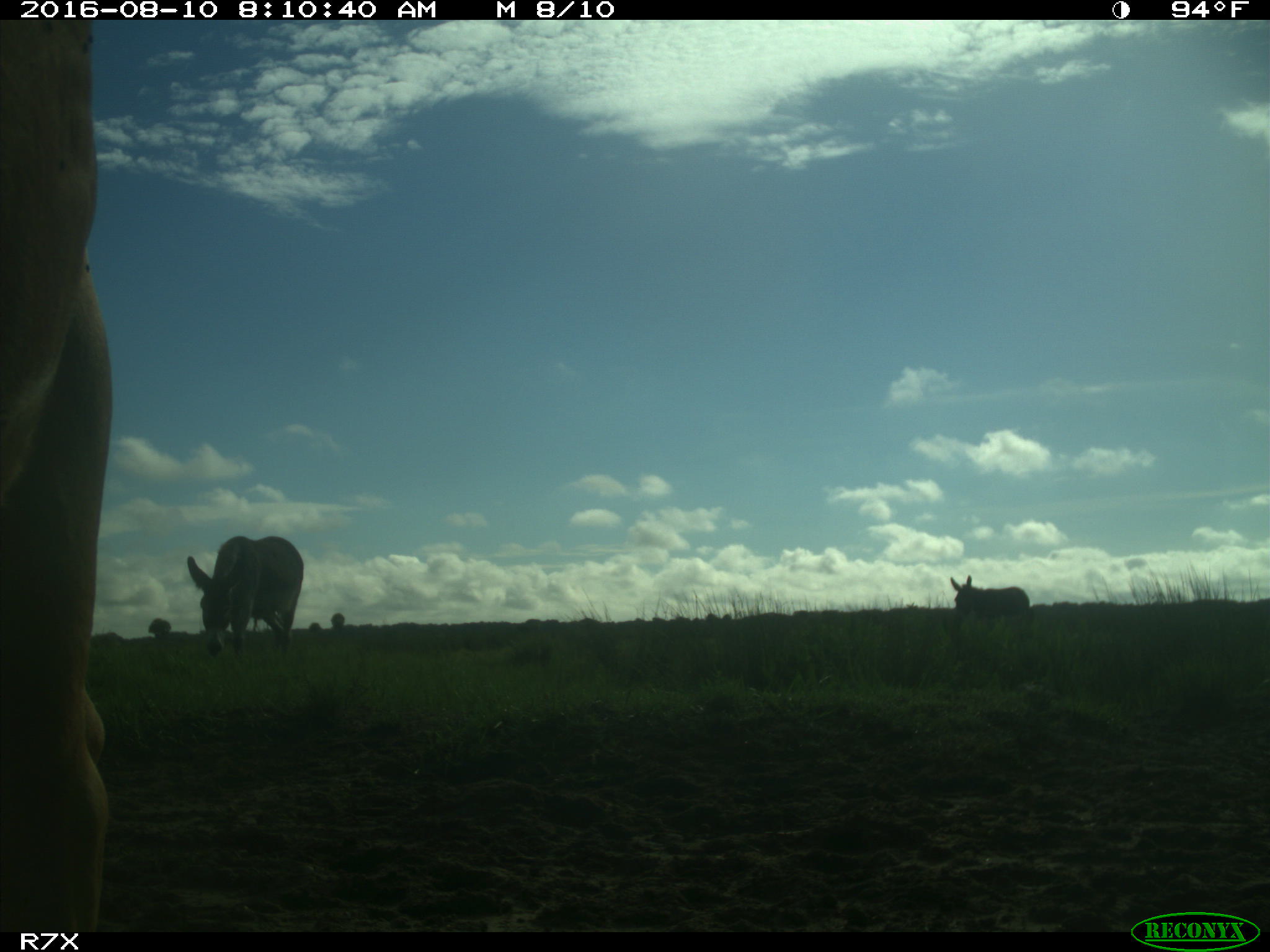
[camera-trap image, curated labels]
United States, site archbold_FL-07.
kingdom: Animalia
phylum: Chordata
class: Mammalia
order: Perissodactyla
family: Equidae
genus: Equus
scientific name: Equus africanus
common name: african wild ass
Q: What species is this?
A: Equus africanus (african wild ass).